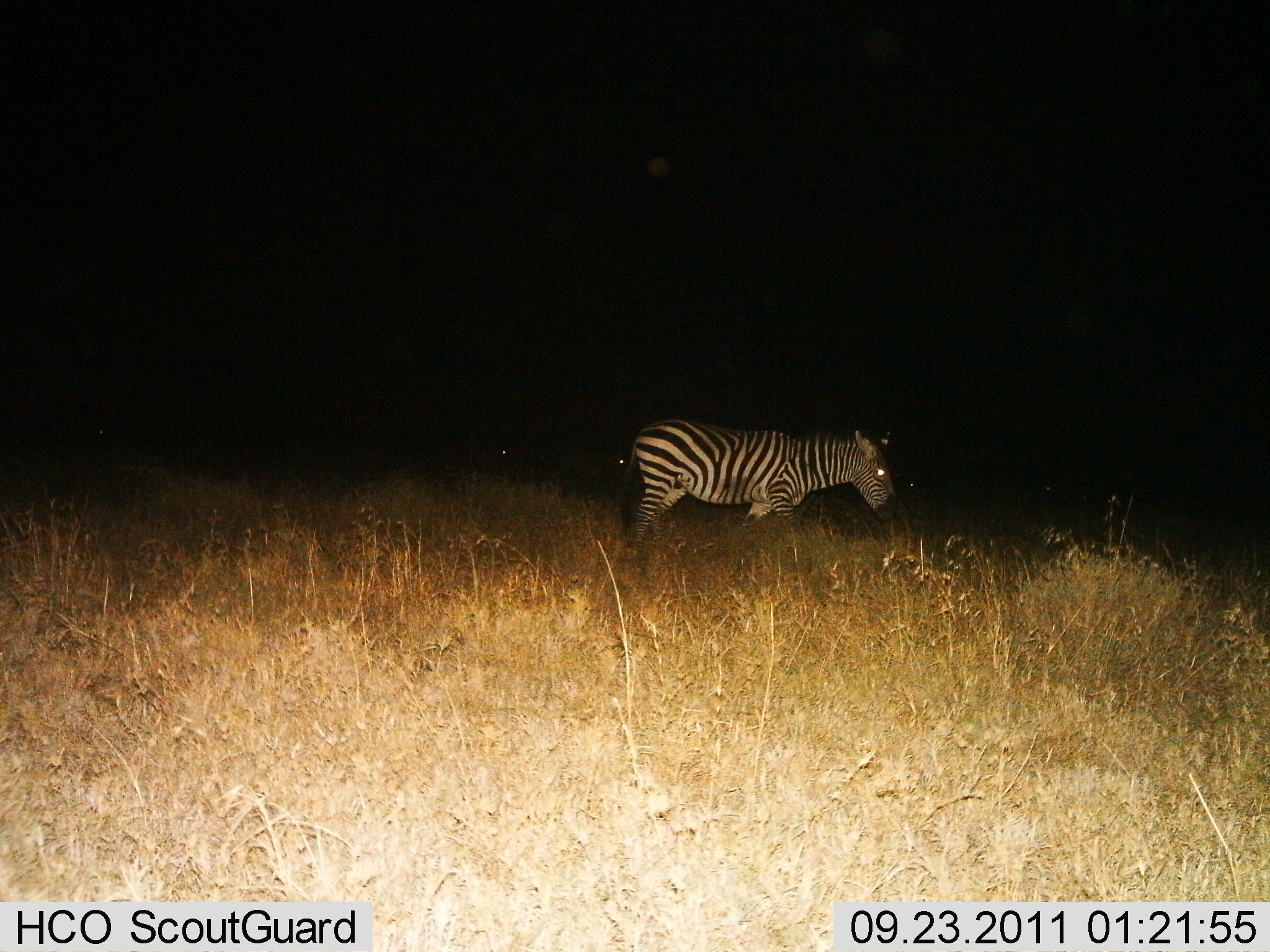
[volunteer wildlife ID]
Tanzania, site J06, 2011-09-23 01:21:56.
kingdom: Animalia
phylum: Chordata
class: Mammalia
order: Perissodactyla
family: Equidae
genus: Equus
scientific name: Equus quagga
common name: plains zebra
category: zebra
Zebra (plains zebra) (Equus quagga), count 1. Behavior (volunteer vote fractions): standing 55%, resting 0%, moving 36%, interacting 0%. Young present (vote fraction): 0%. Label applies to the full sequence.